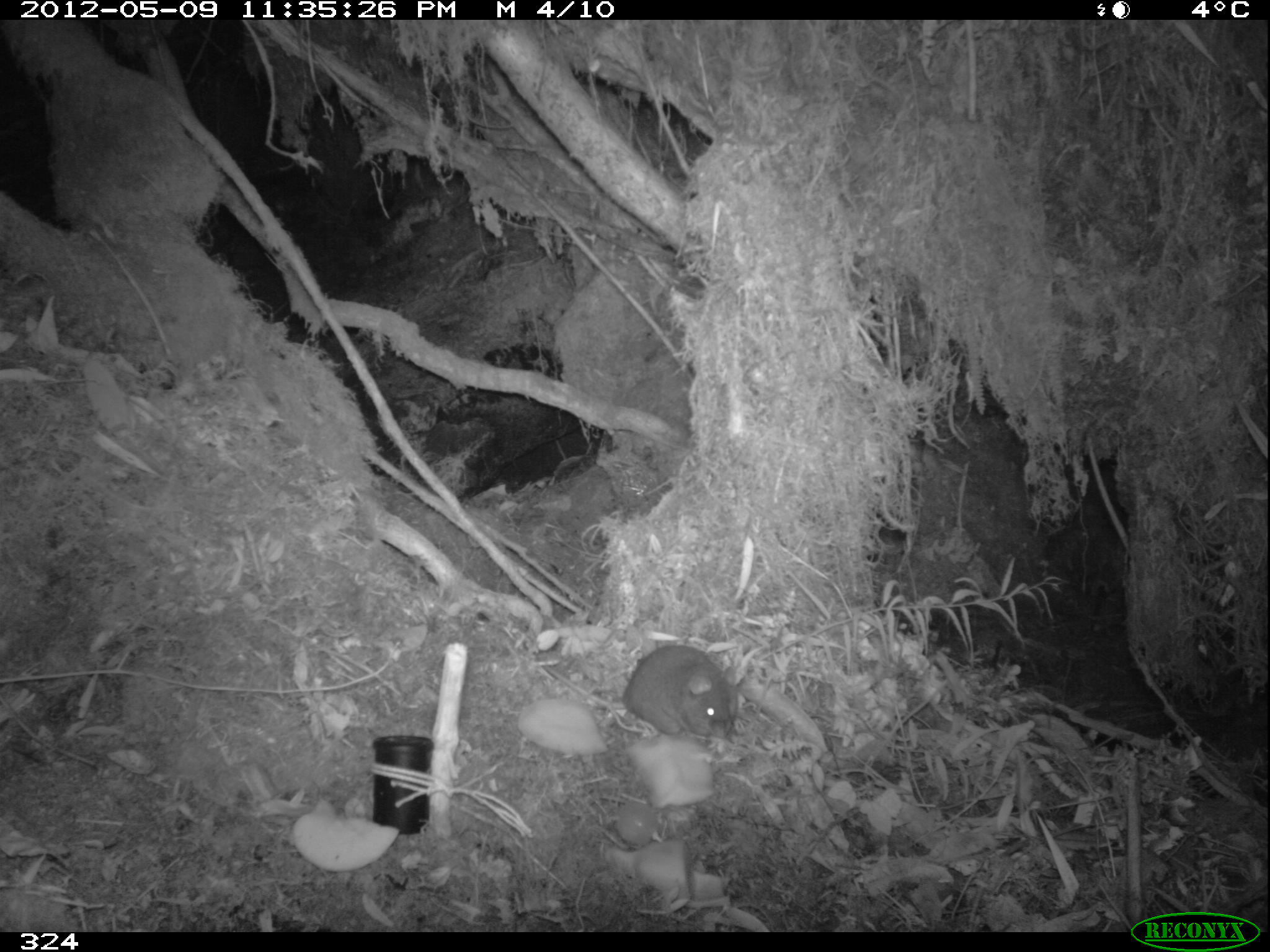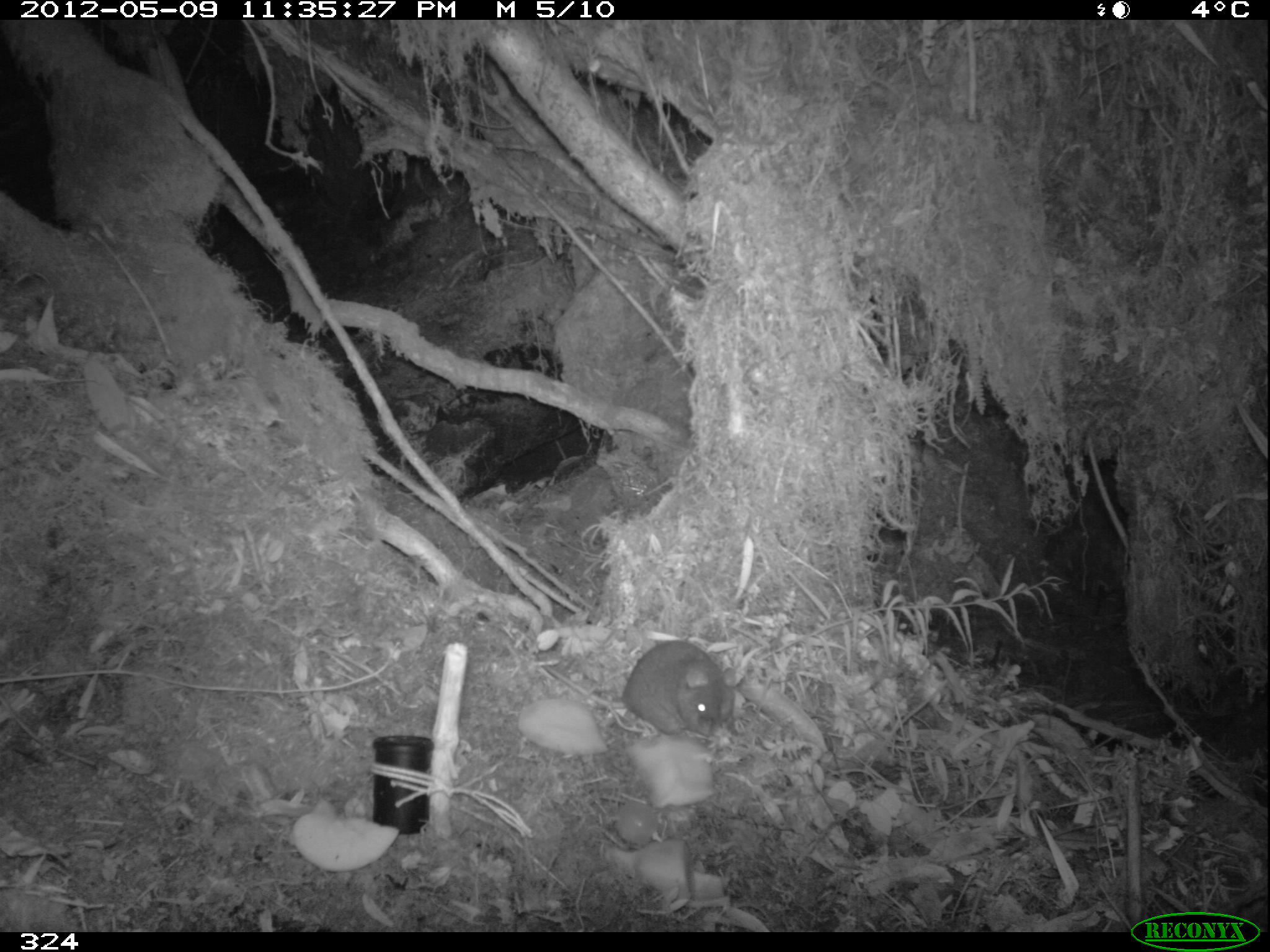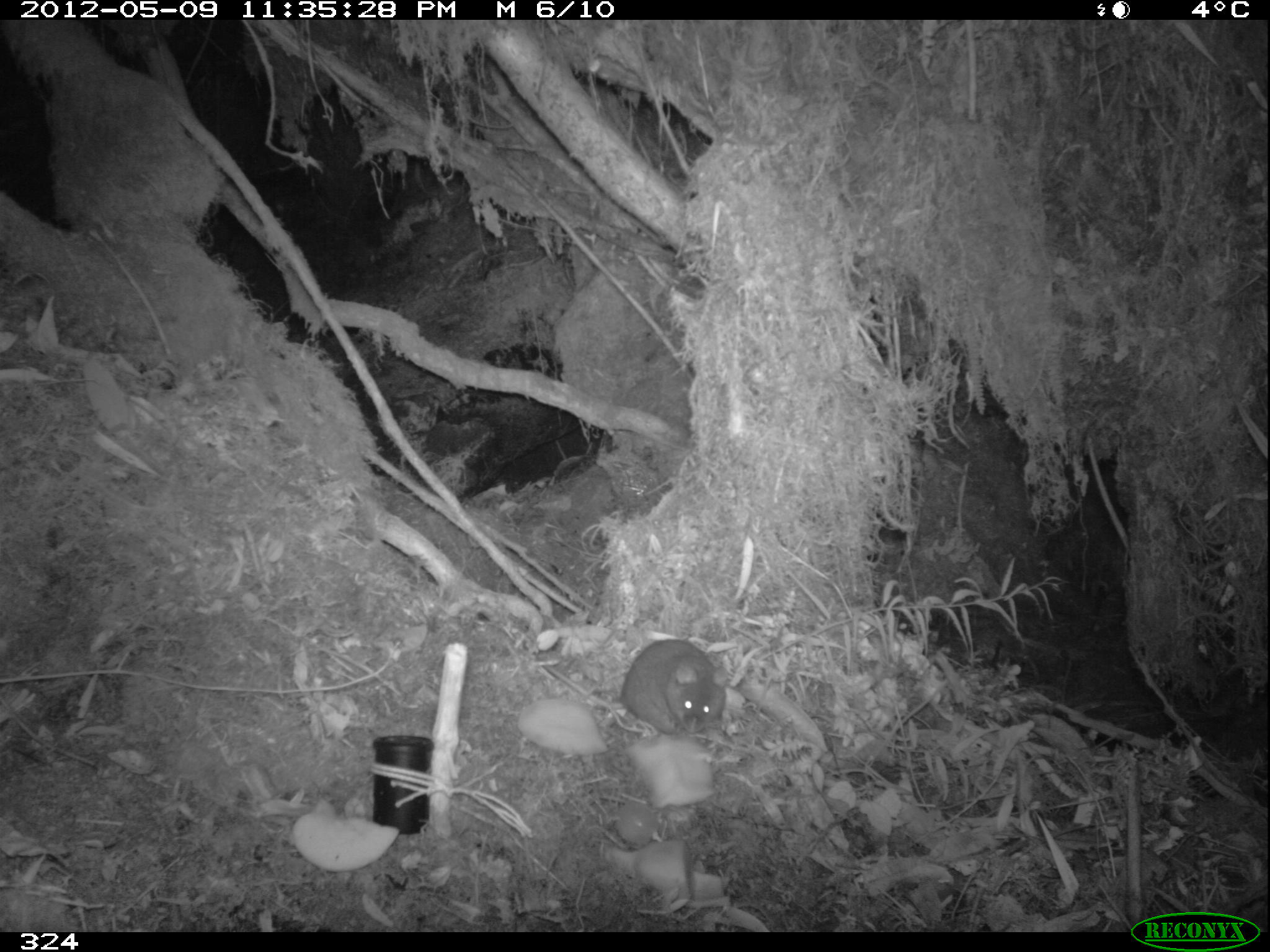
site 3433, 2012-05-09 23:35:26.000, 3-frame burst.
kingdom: Animalia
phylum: Chordata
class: Mammalia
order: Rodentia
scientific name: Rodentia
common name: rodents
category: unknown rodent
Unknown rodent (rodents) (Rodentia).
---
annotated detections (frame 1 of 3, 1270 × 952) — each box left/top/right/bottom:
unknown rodent: 543/645/735/739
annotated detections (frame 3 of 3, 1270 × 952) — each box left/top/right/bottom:
unknown rodent: 540/639/728/736